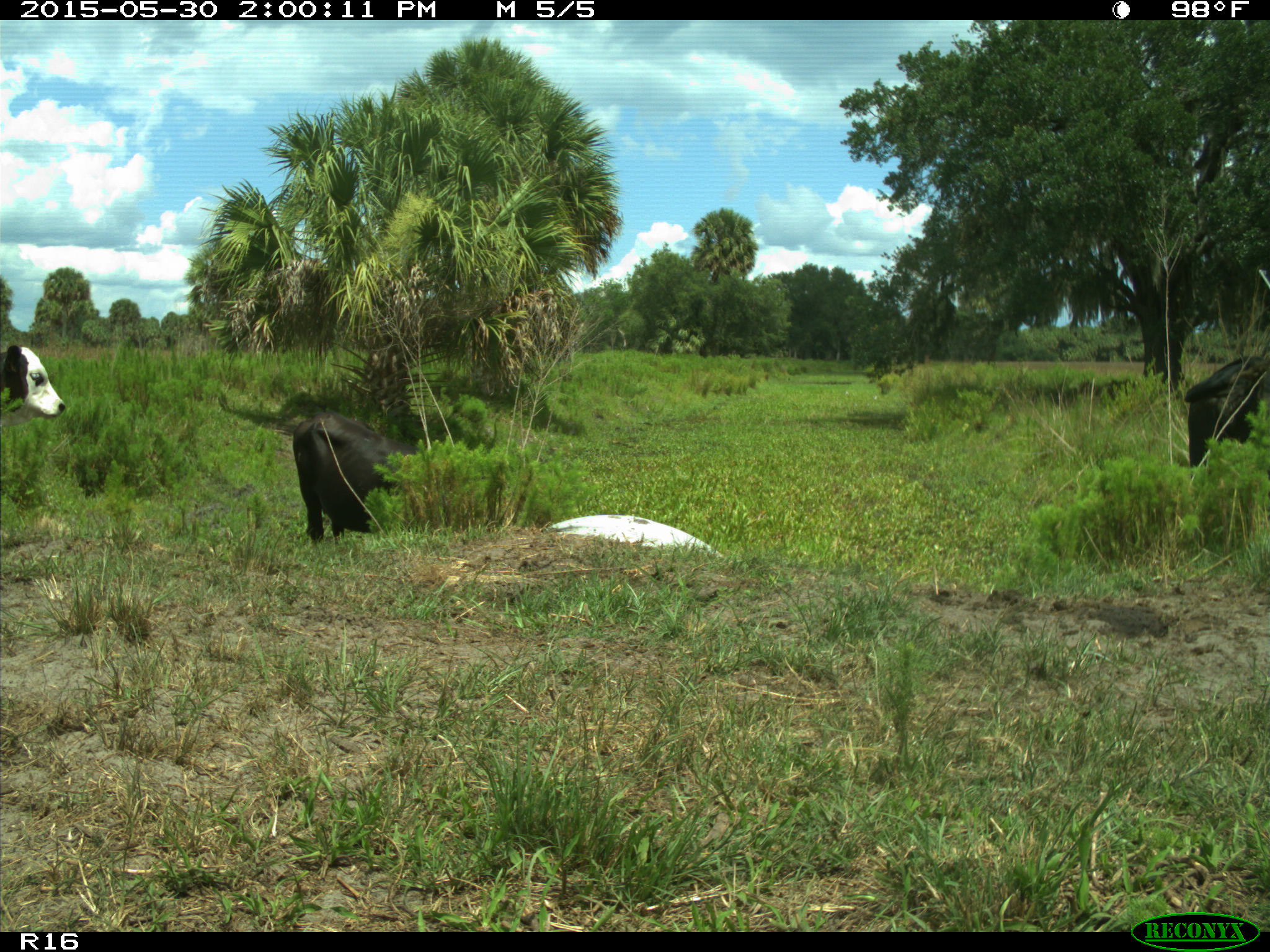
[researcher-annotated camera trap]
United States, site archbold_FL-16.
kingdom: Animalia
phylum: Chordata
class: Mammalia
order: Artiodactyla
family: Bovidae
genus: Bos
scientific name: Bos taurus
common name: domestic cow